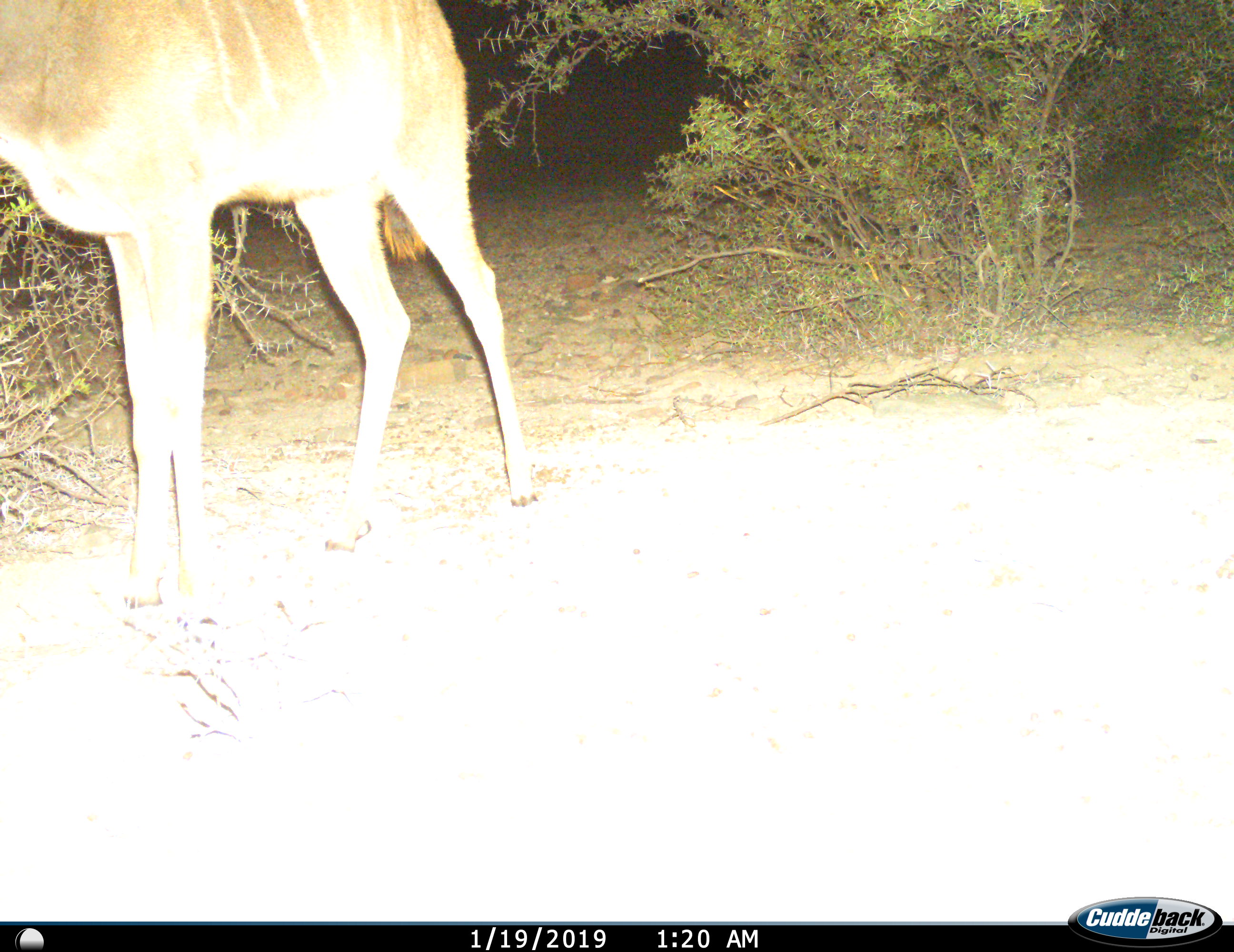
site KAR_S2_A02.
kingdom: Animalia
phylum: Chordata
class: Mammalia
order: Artiodactyla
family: Bovidae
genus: Tragelaphus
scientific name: Tragelaphus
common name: kudu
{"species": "kudu (Tragelaphus)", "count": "1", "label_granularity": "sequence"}